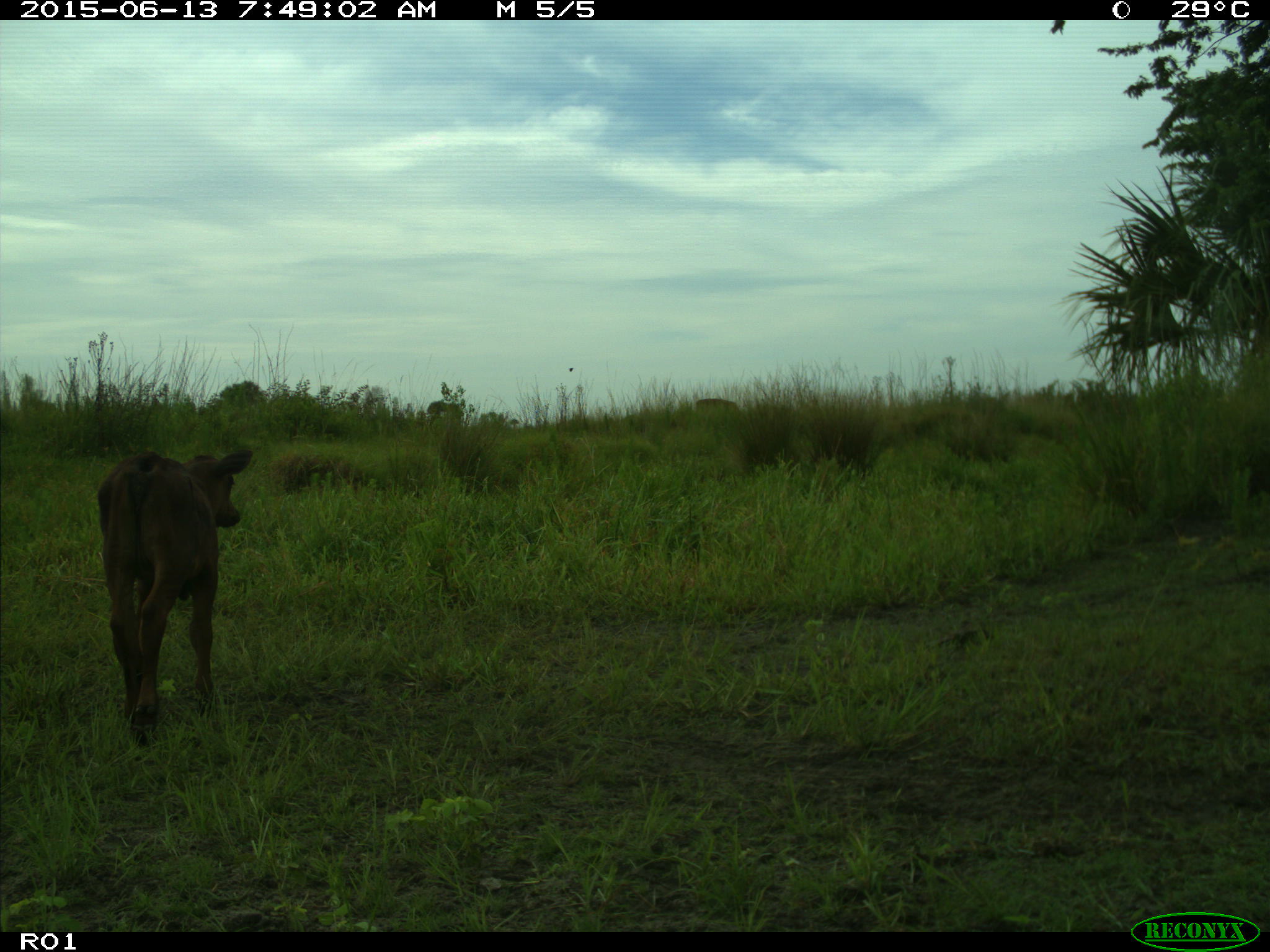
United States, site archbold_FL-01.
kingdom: Animalia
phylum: Chordata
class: Mammalia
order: Artiodactyla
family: Bovidae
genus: Bos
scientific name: Bos taurus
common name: domestic cow